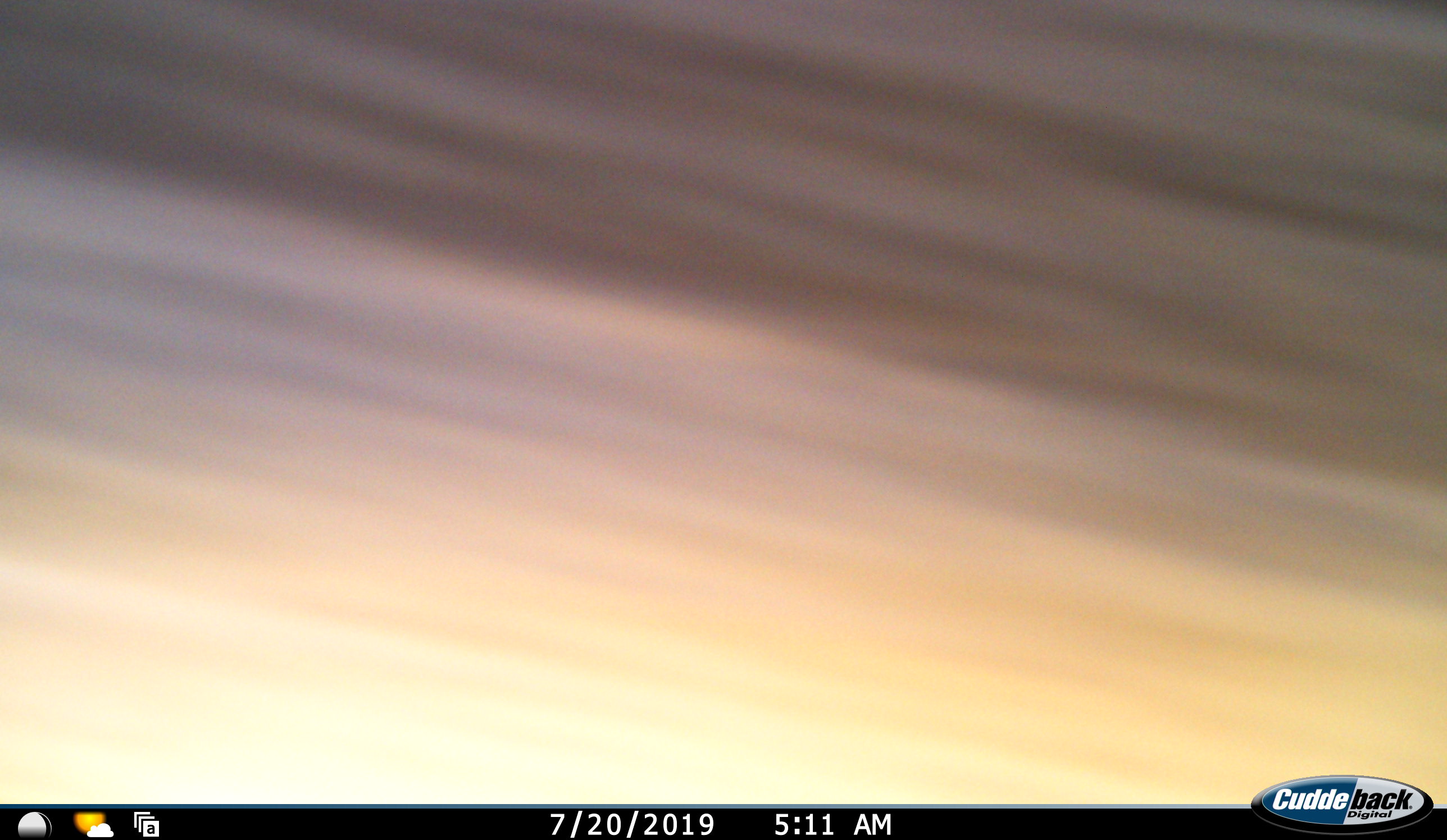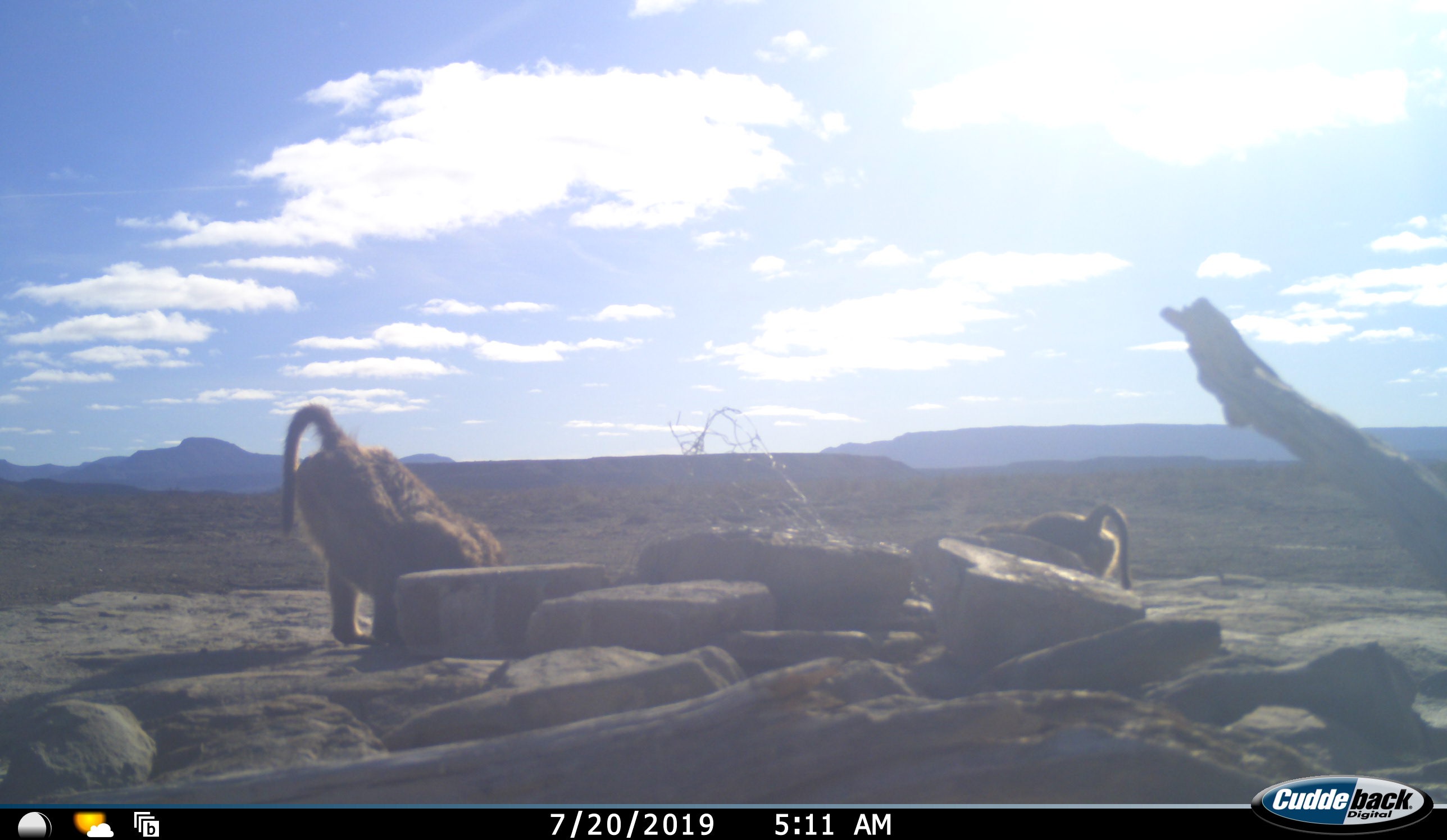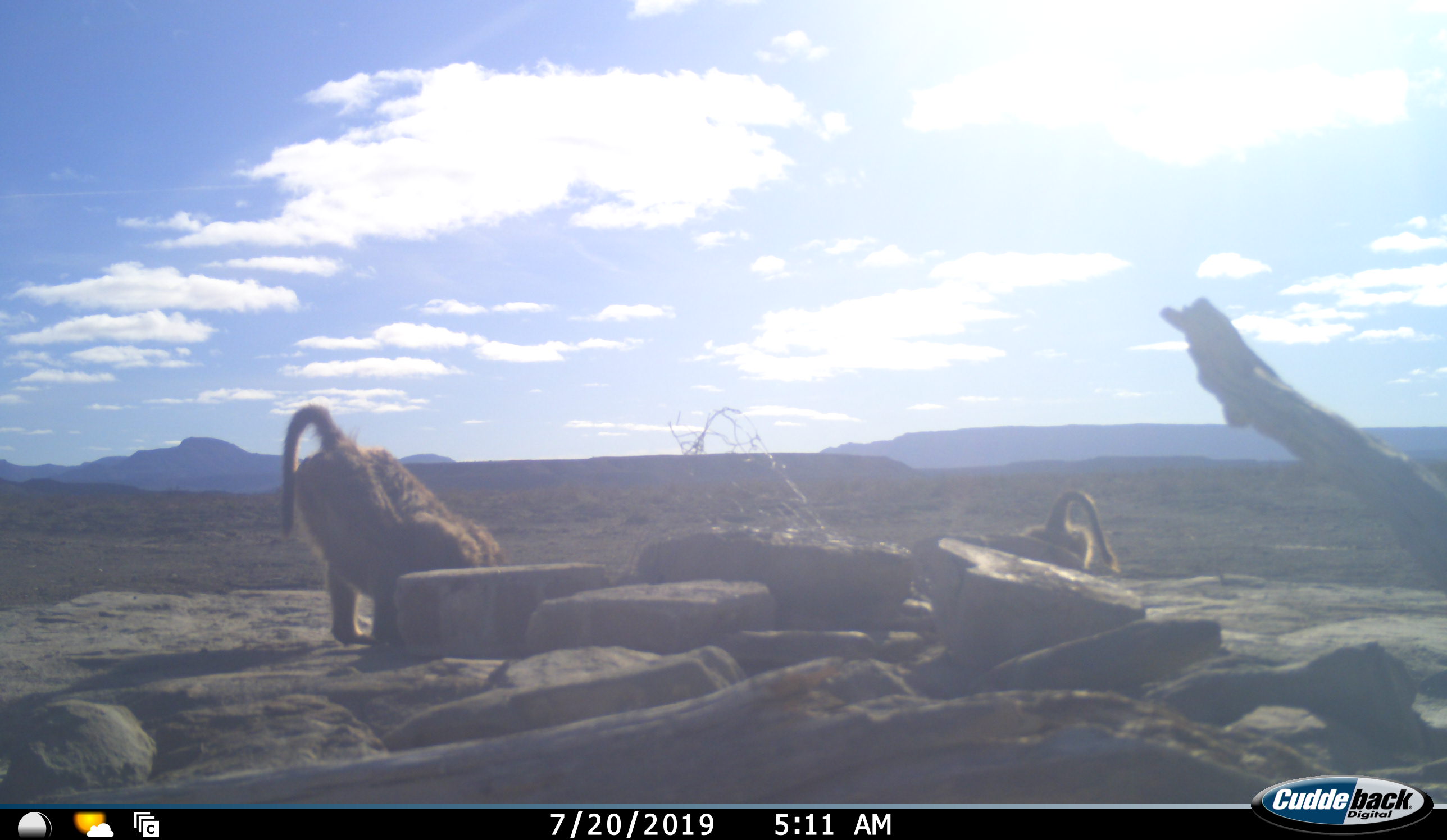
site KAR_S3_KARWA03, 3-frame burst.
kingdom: Animalia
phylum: Chordata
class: Mammalia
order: Primates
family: Cercopithecidae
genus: Papio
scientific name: Papio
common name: baboon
Baboon (Papio), count 2. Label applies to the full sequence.